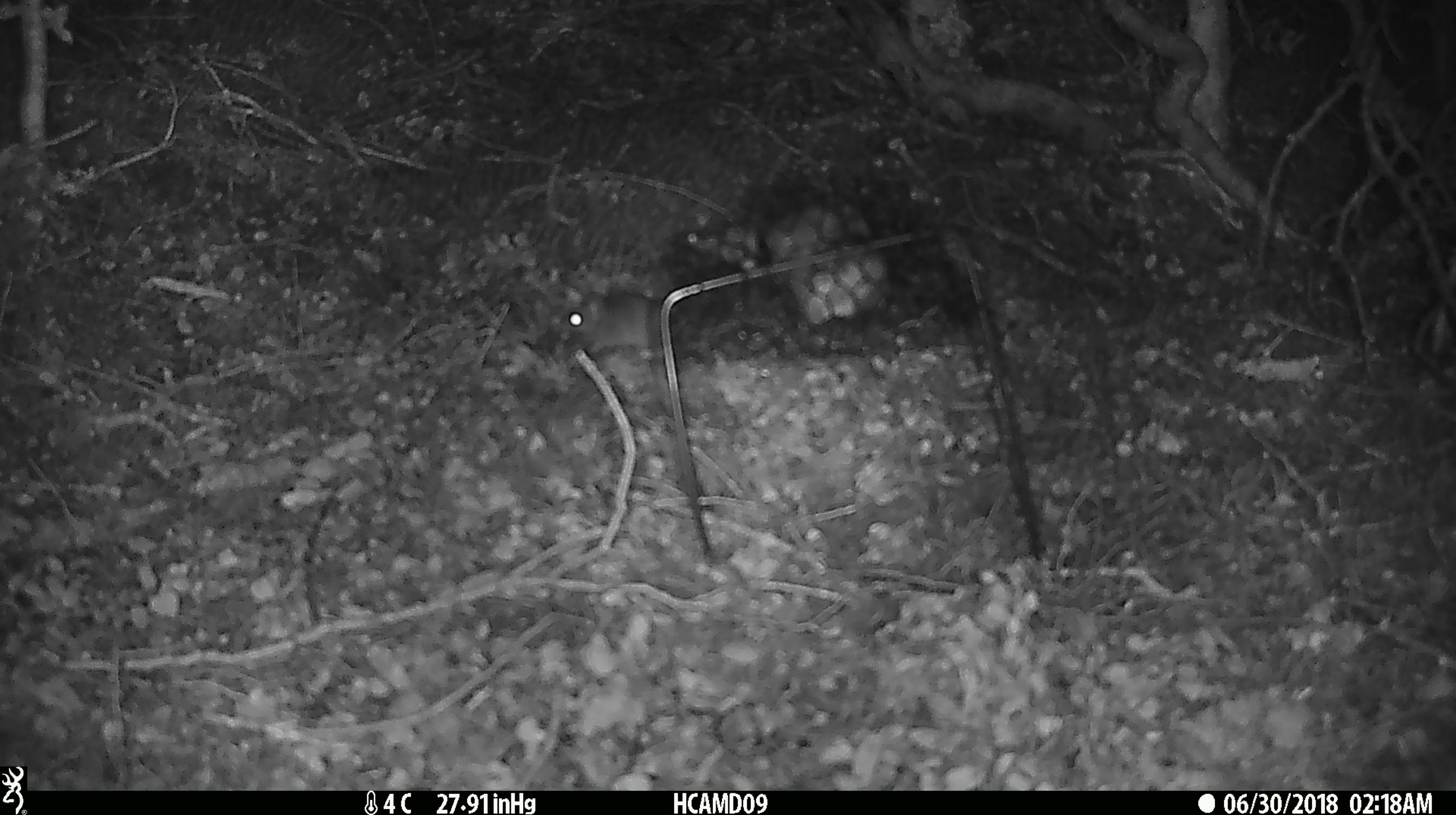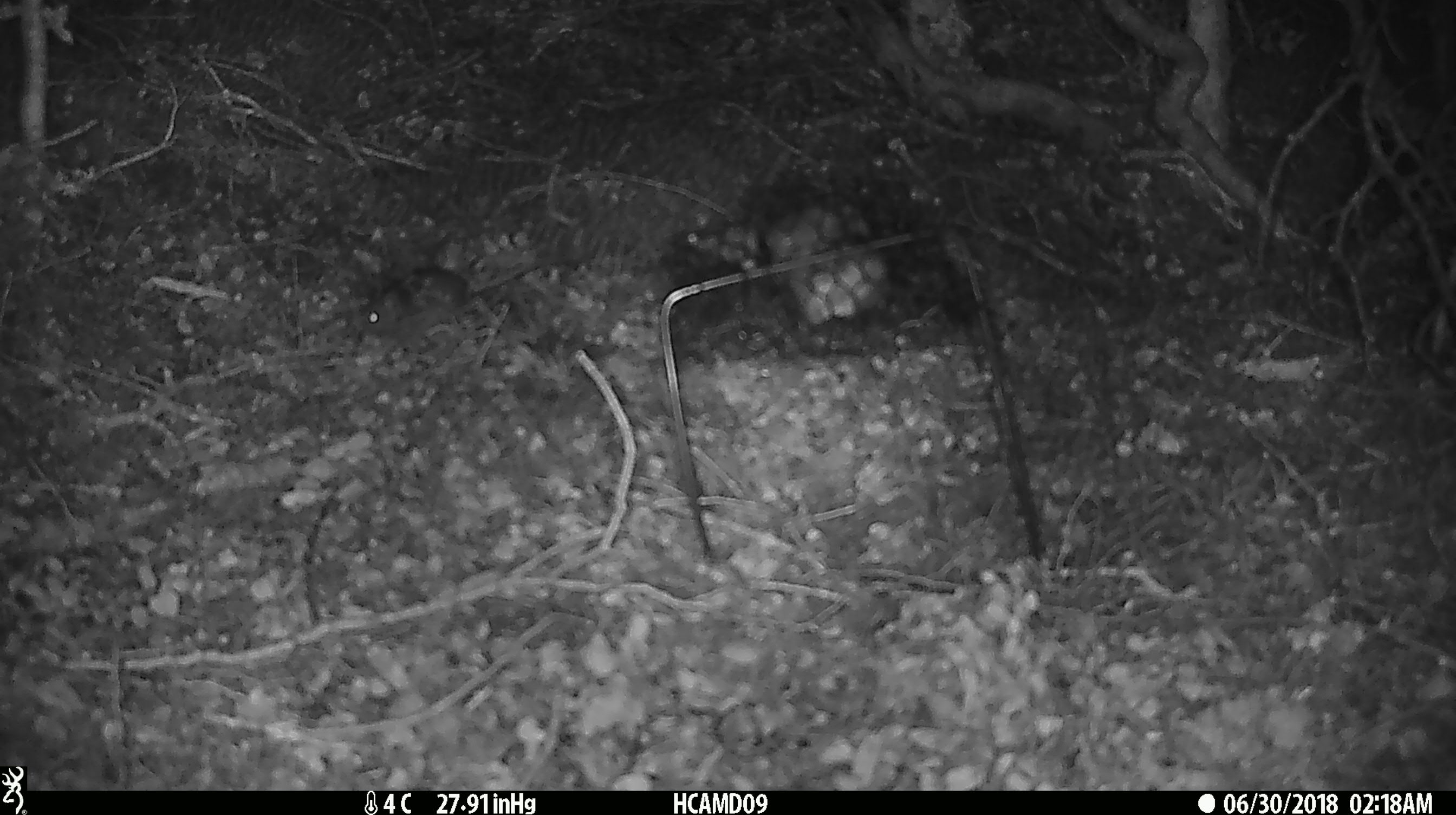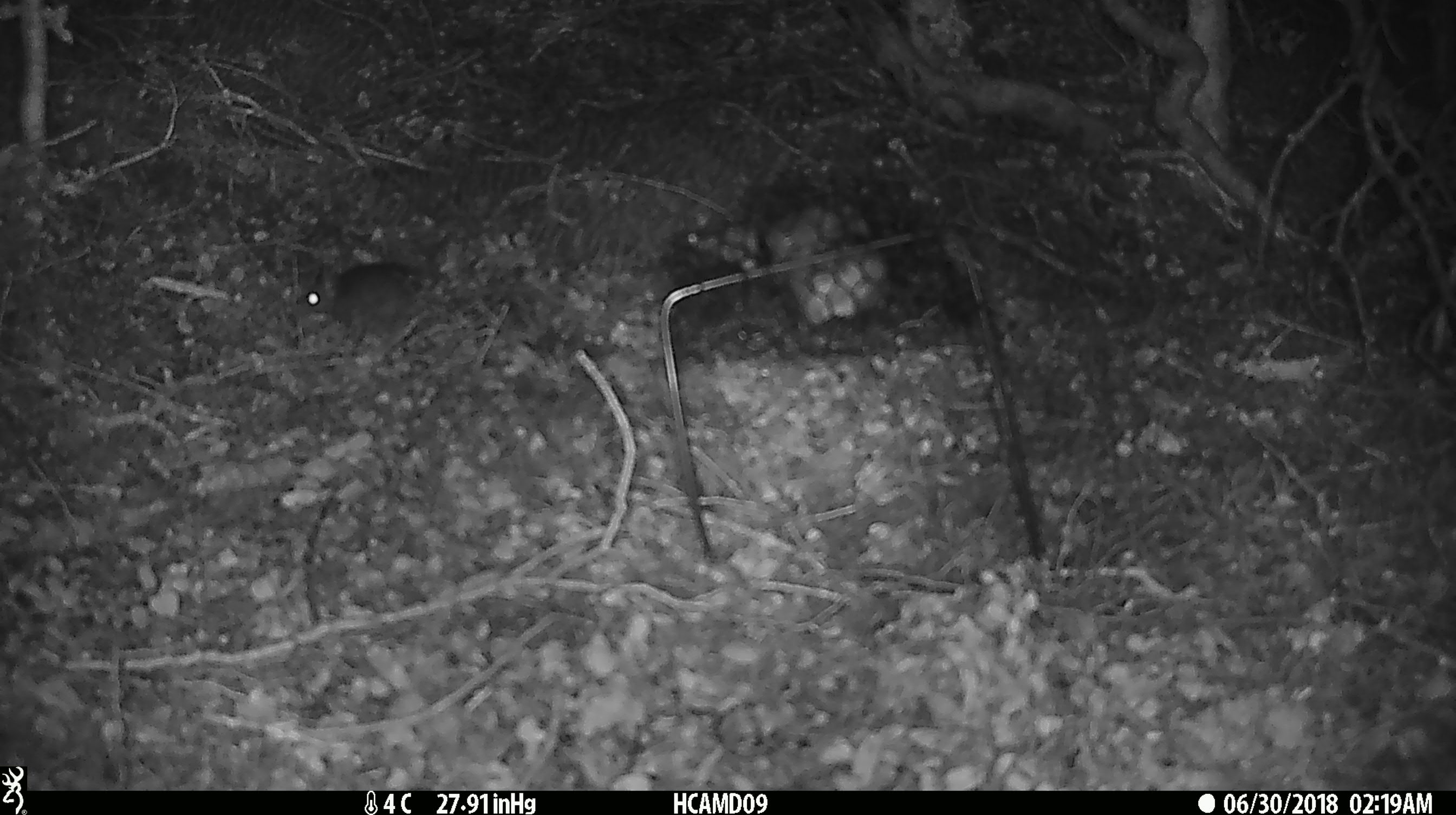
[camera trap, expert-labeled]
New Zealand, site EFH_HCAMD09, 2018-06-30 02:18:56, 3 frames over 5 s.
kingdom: Animalia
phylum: Chordata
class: Mammalia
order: Rodentia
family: Muridae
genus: Mus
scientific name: Mus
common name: mouse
Mouse (Mus).